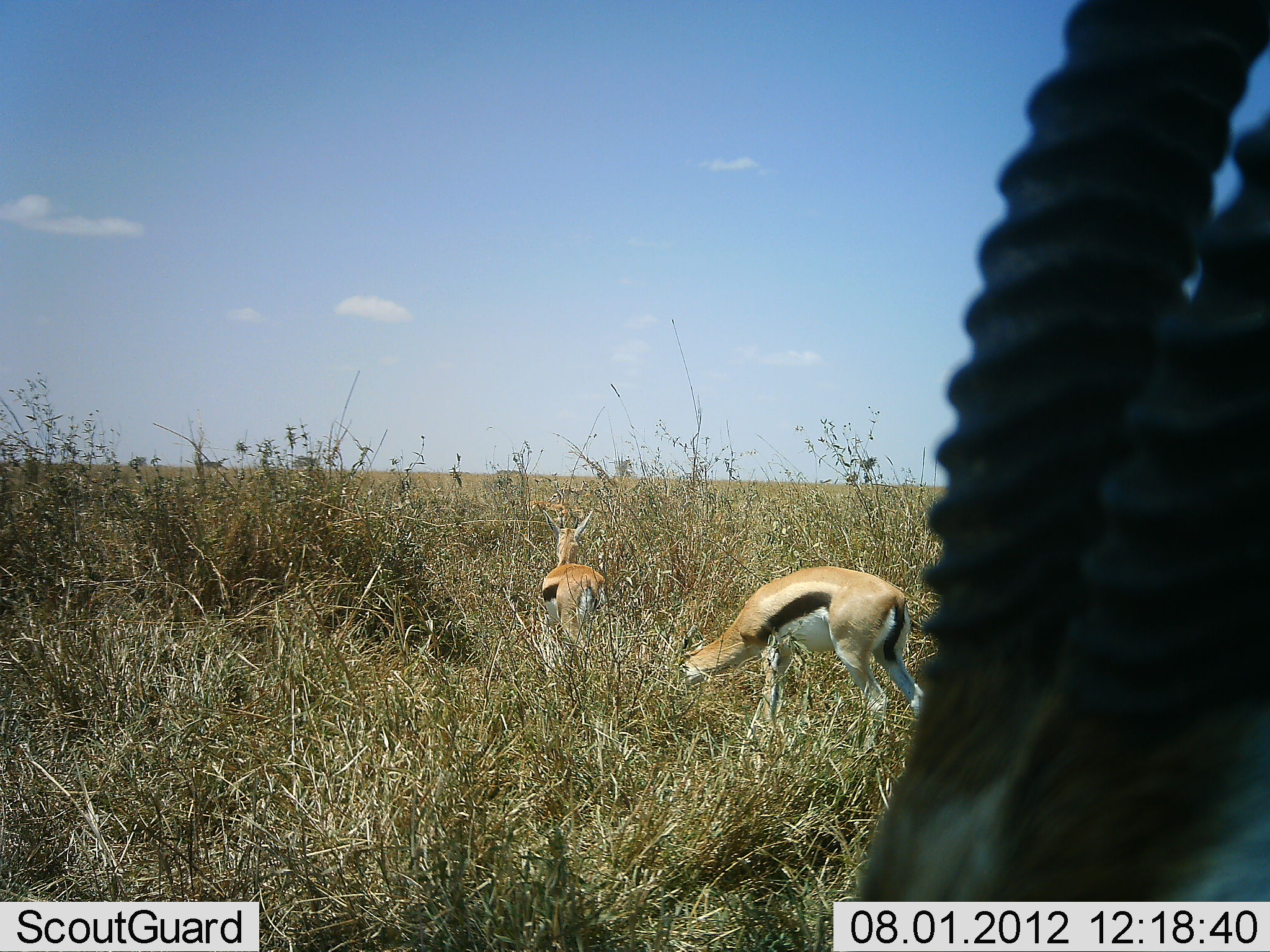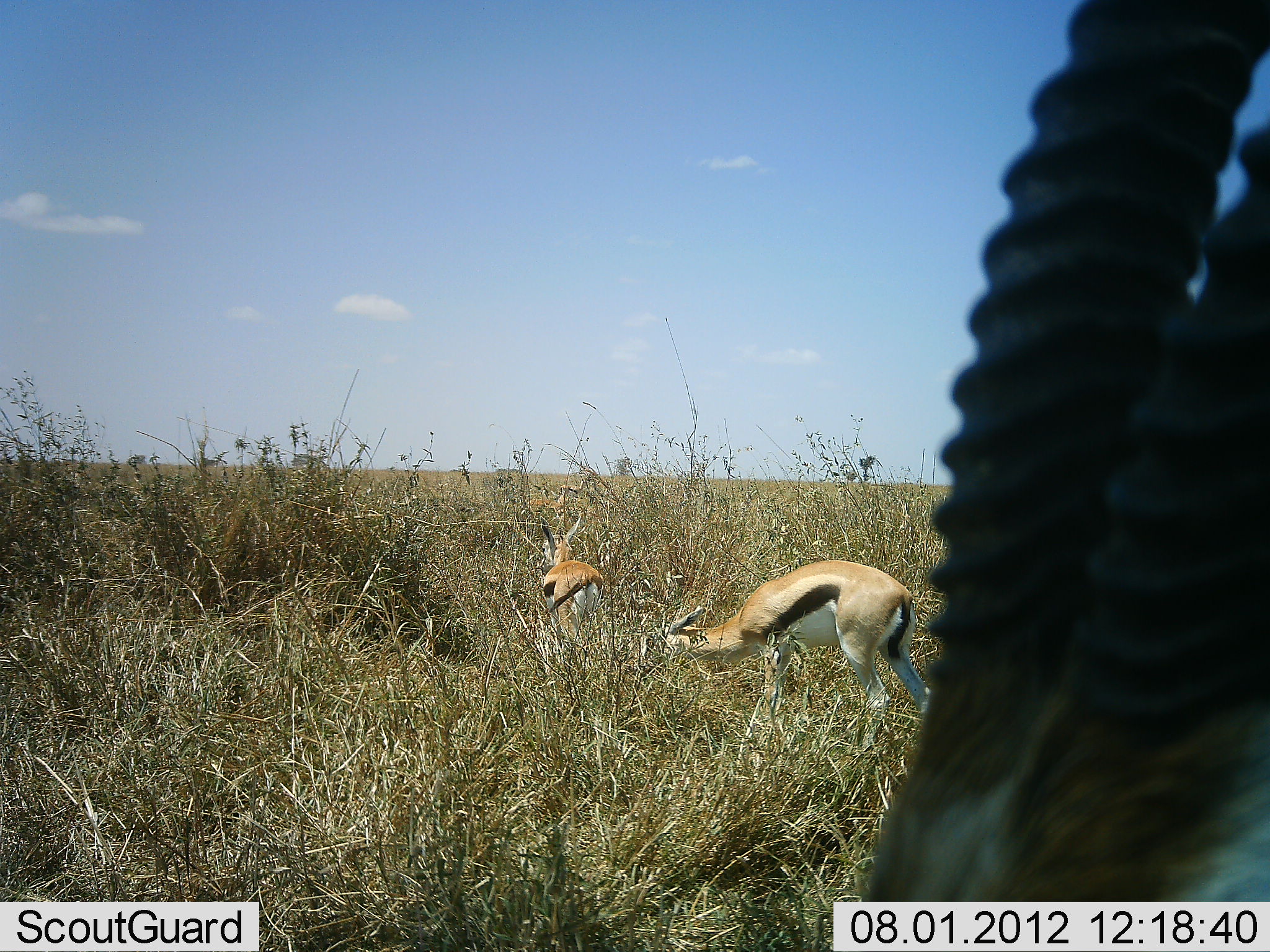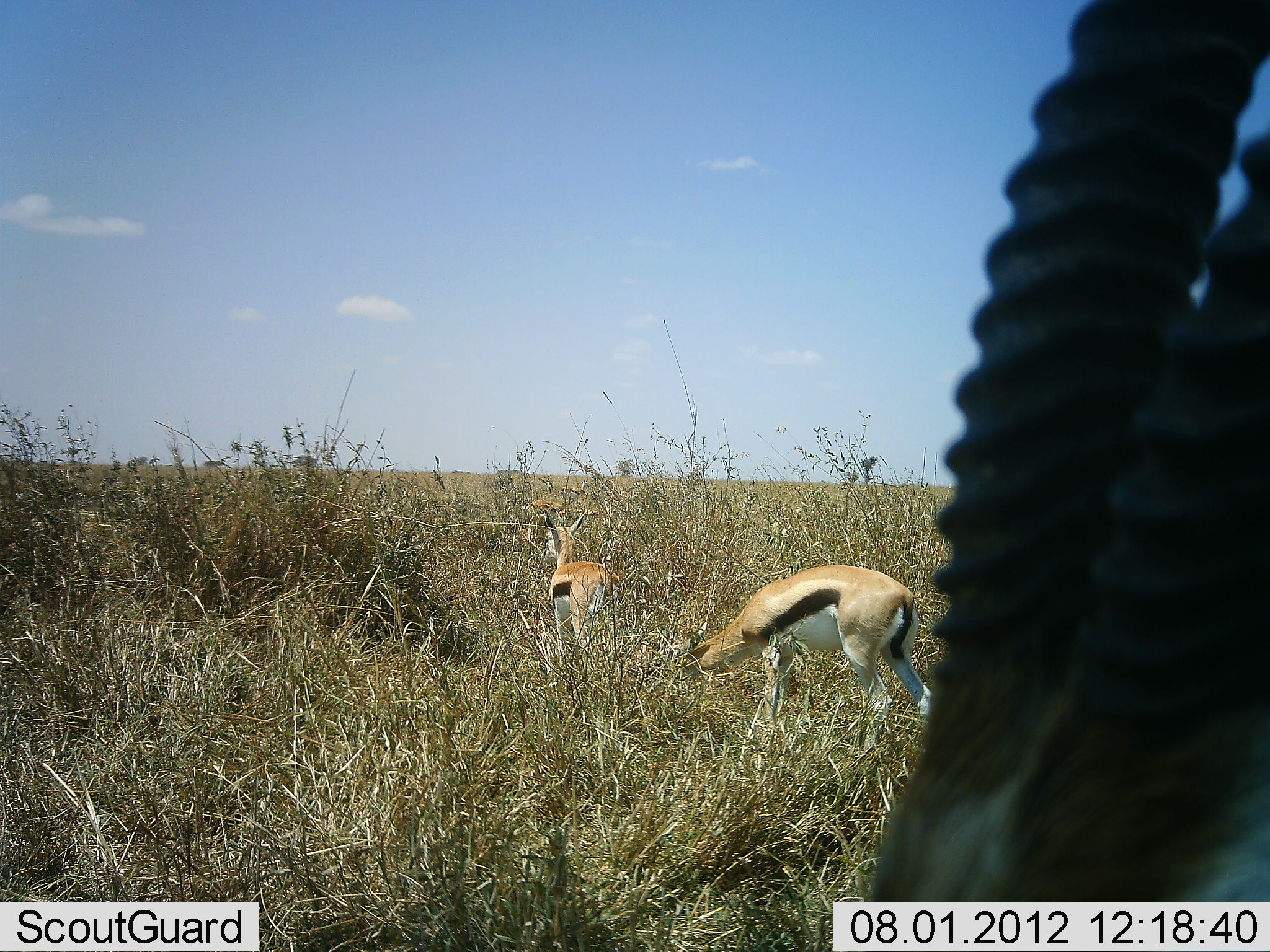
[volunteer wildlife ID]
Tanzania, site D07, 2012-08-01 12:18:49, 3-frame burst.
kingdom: Animalia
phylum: Chordata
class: Mammalia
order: Artiodactyla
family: Bovidae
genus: Eudorcas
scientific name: Eudorcas thomsonii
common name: thomson's gazelle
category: gazellethomsons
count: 3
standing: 70%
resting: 10%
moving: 10%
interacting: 0%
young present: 10%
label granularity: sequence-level